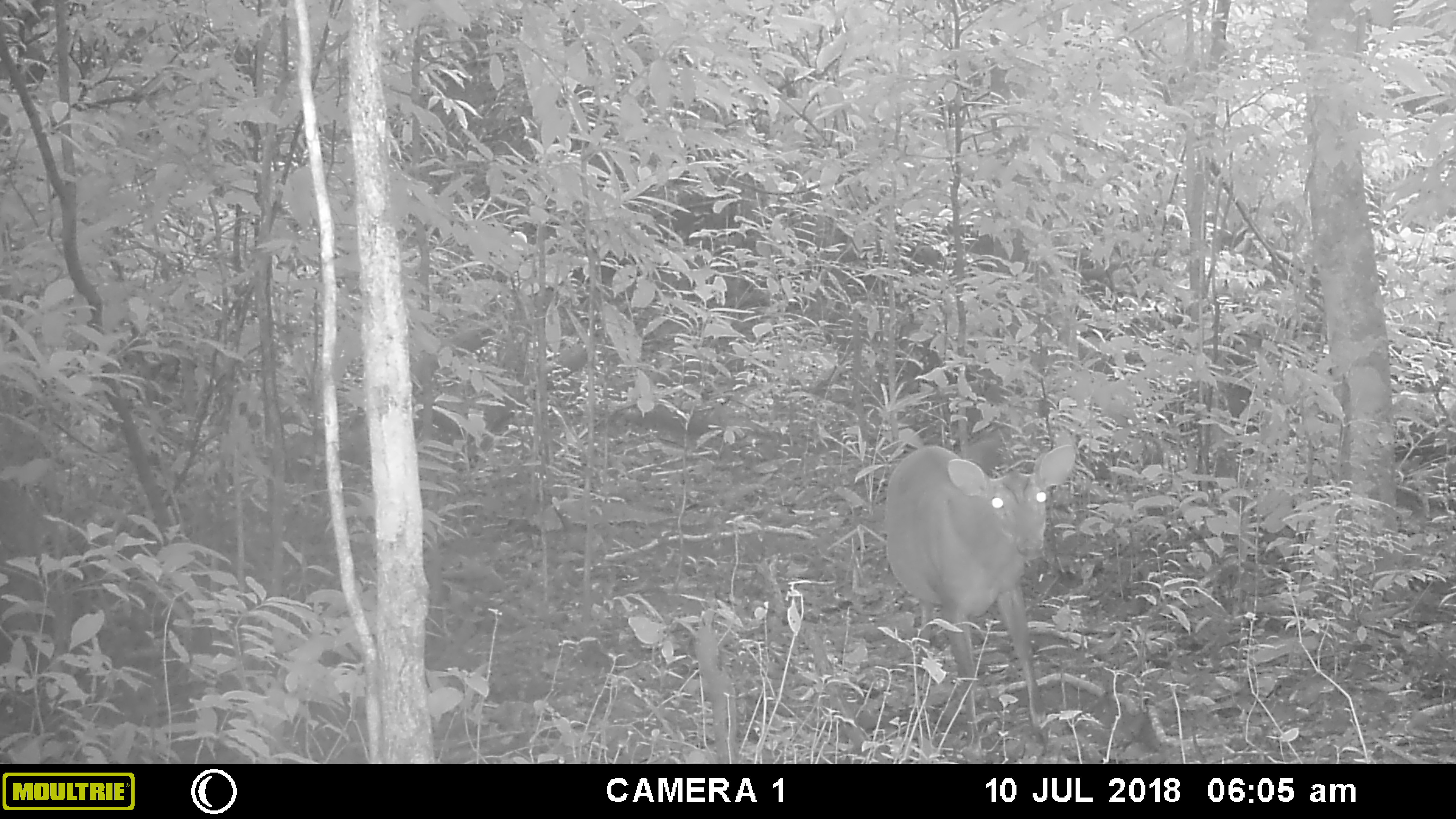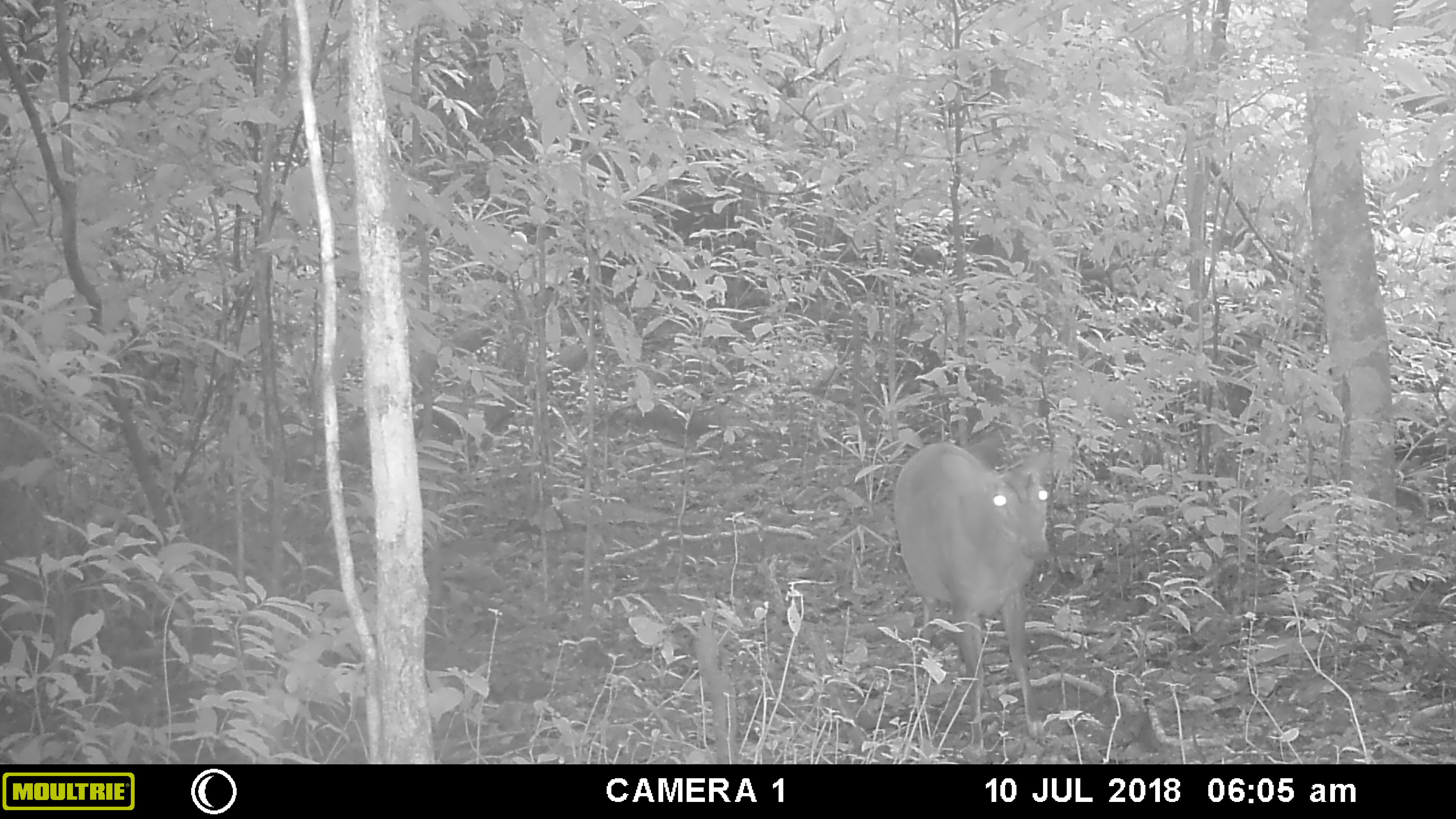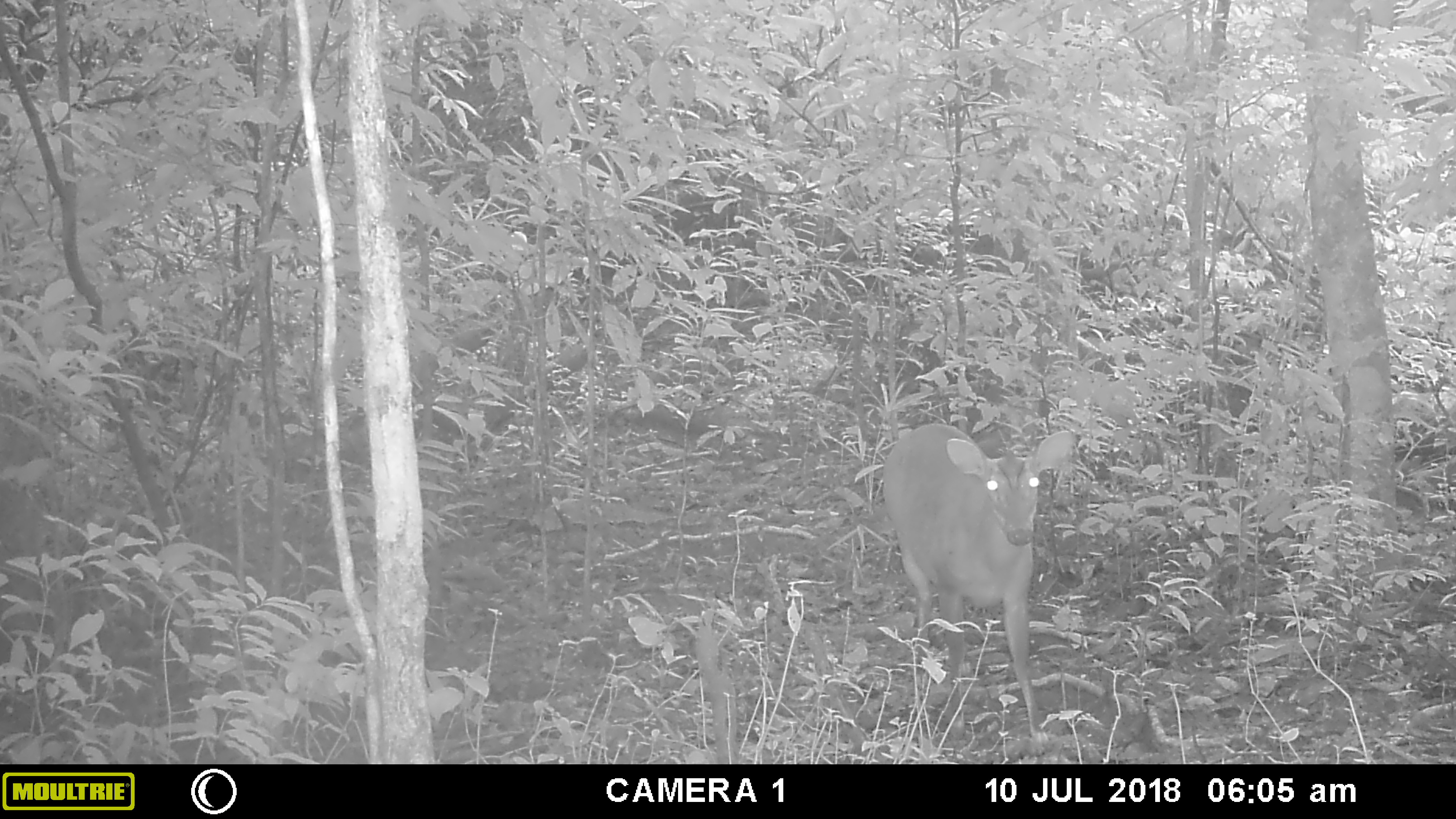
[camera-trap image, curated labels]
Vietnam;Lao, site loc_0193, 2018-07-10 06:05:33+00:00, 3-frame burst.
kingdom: Animalia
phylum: Chordata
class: Mammalia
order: Artiodactyla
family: Cervidae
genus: Muntiacus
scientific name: Muntiacus vuquangensis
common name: large-antlered muntjac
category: large antlered muntjac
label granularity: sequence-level